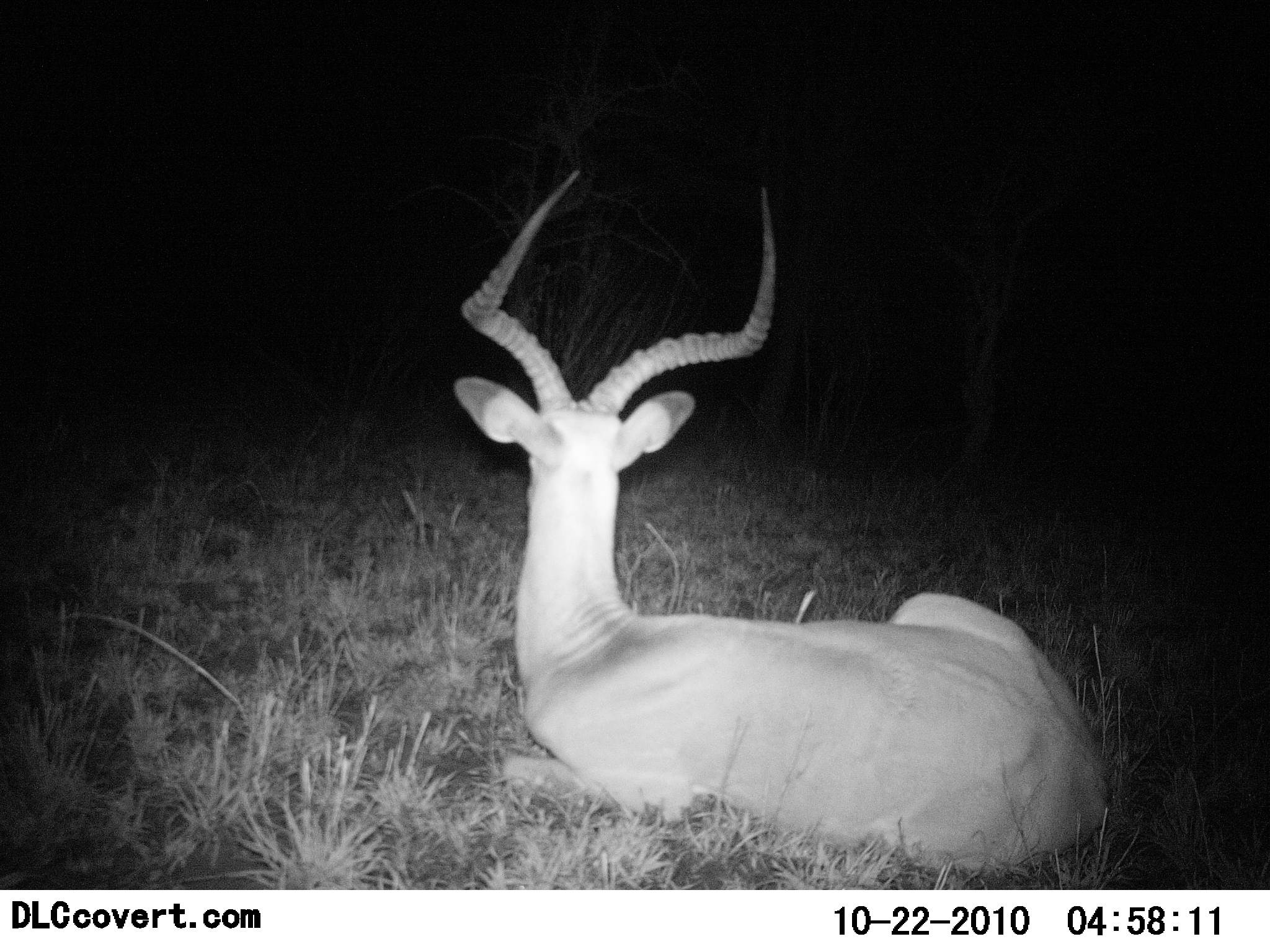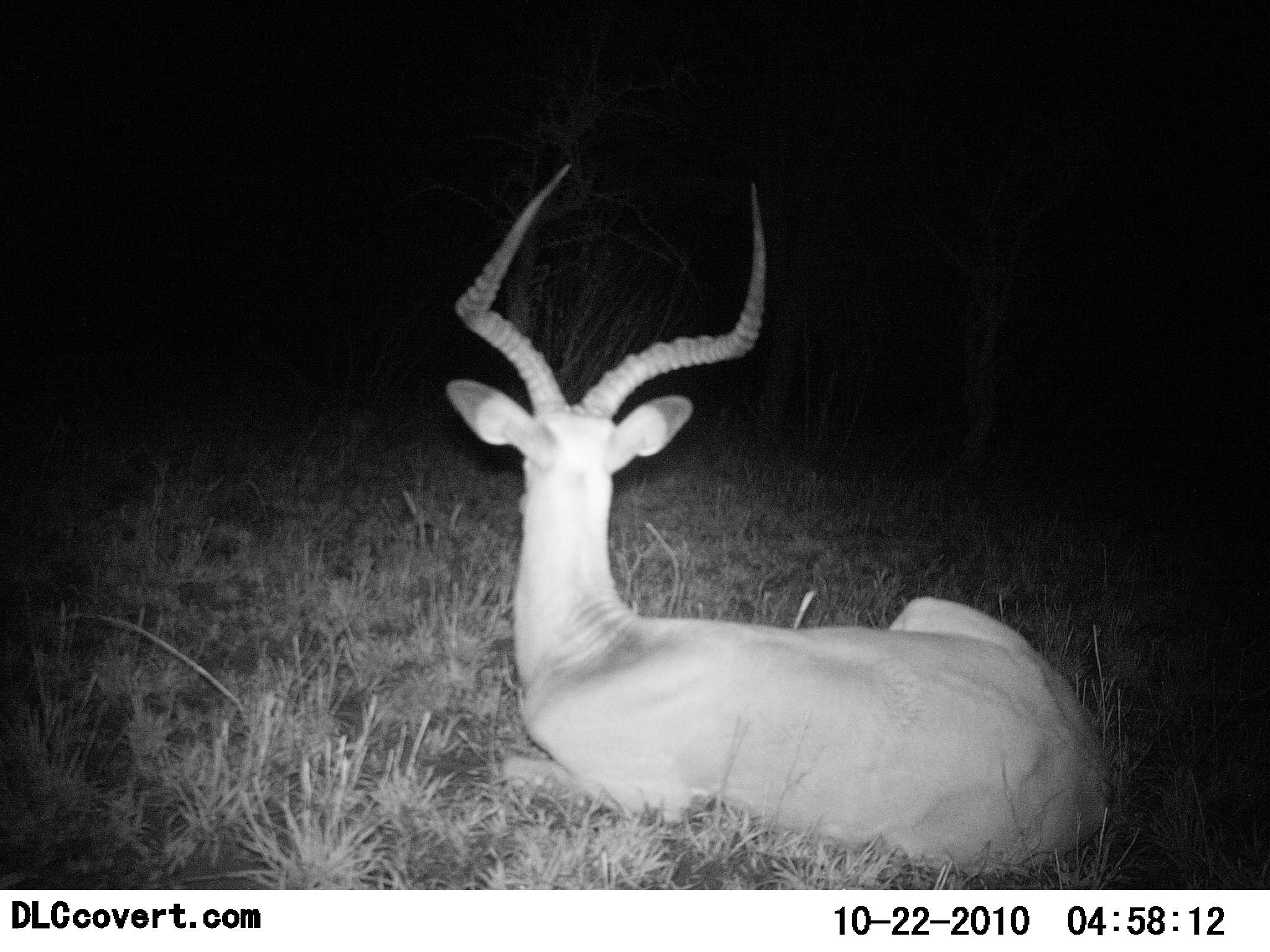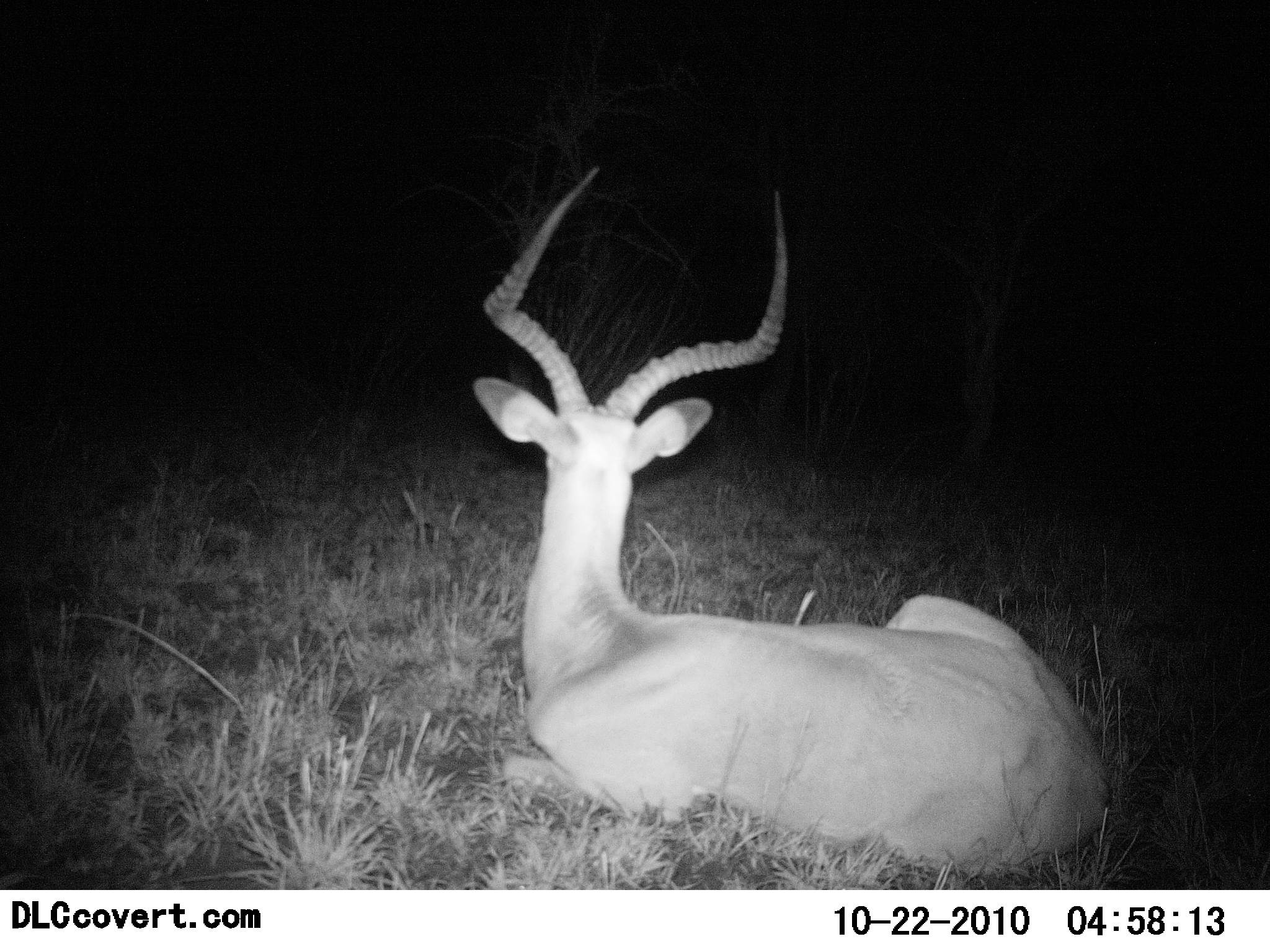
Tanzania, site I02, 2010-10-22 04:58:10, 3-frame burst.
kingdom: Animalia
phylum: Chordata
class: Mammalia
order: Artiodactyla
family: Bovidae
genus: Aepyceros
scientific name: Aepyceros melampus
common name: impala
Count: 1.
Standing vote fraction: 0%.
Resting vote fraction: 100%.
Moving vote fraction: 0%.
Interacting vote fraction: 0%.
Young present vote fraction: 0%.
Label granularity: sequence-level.